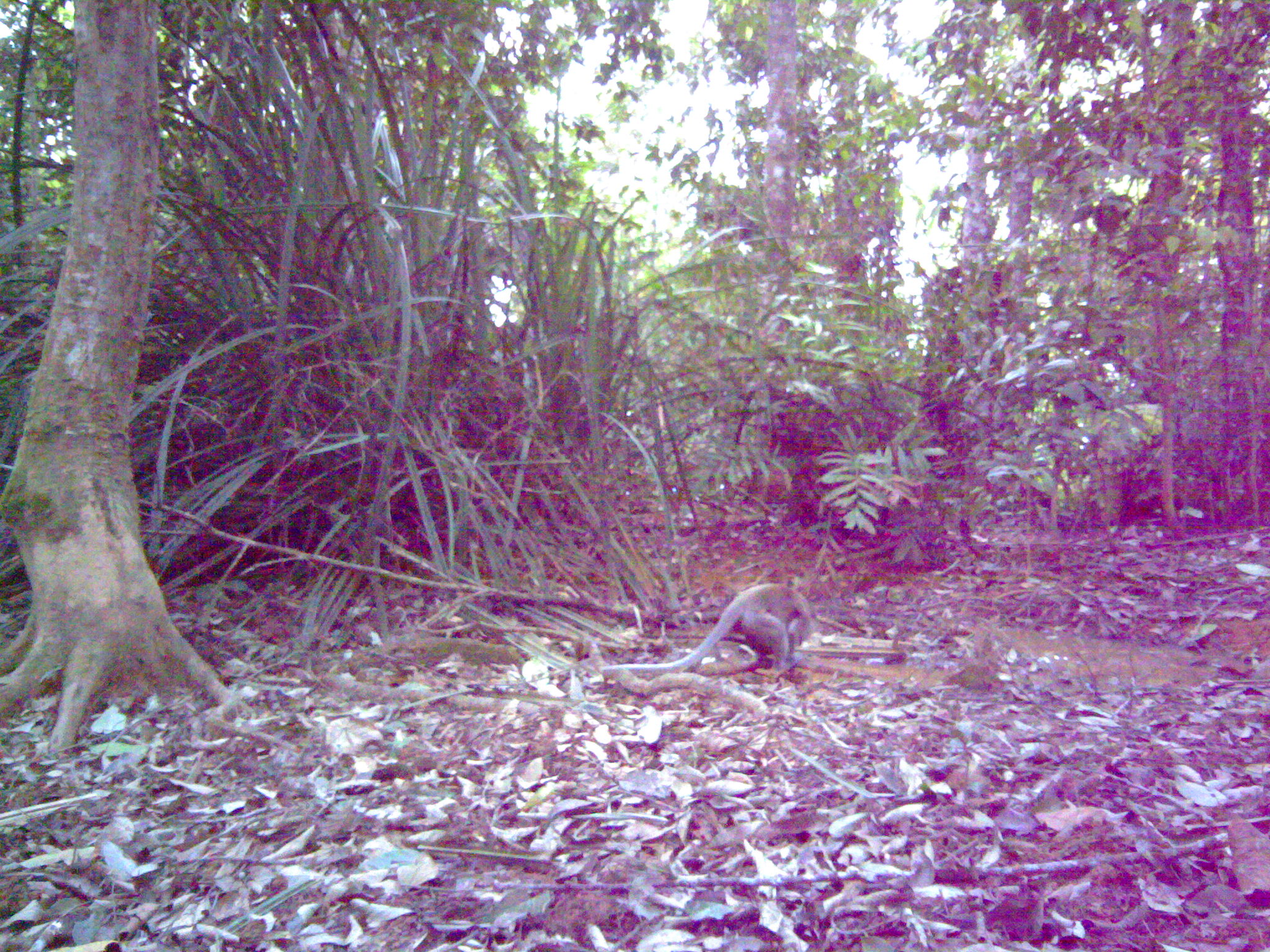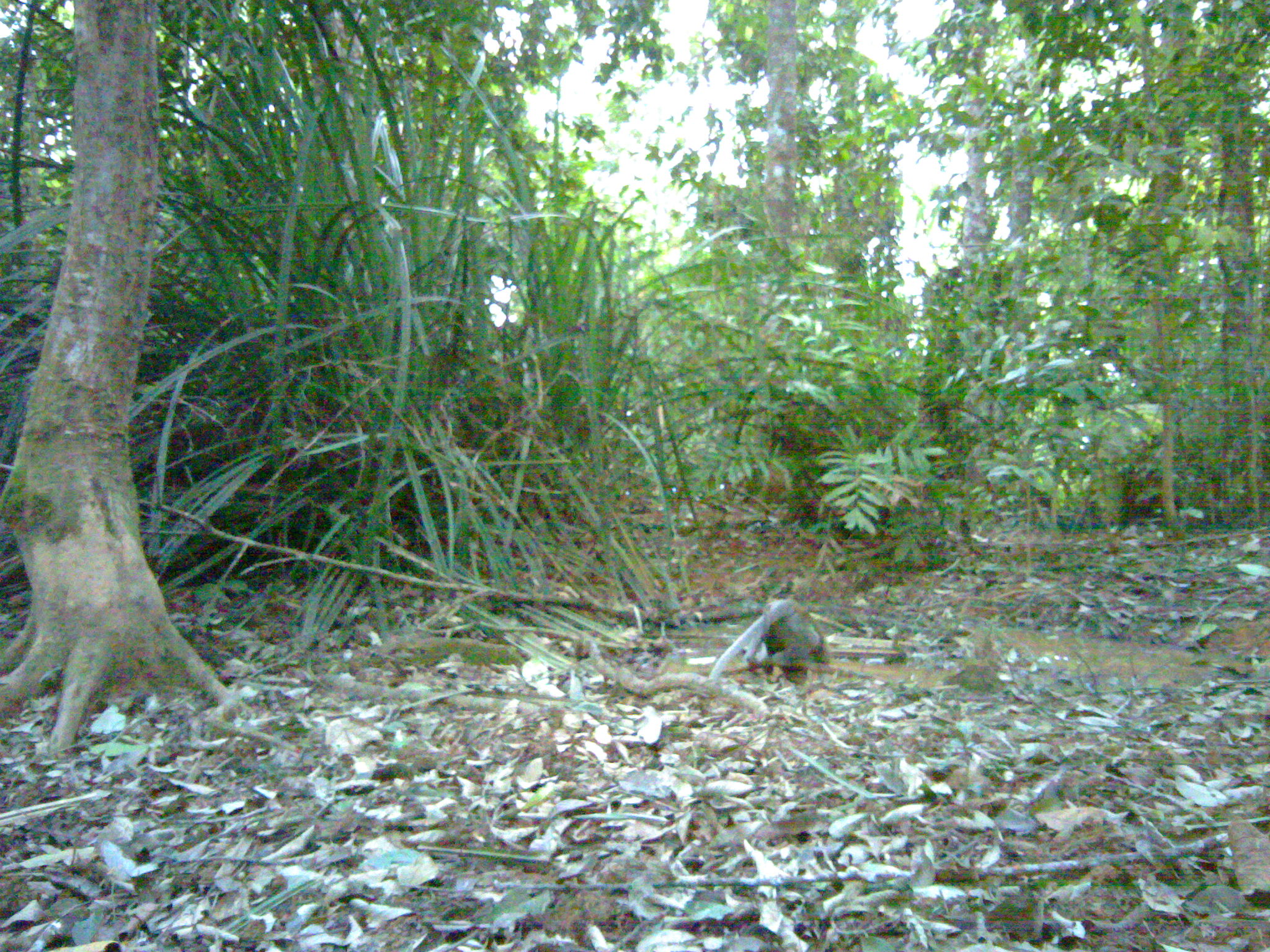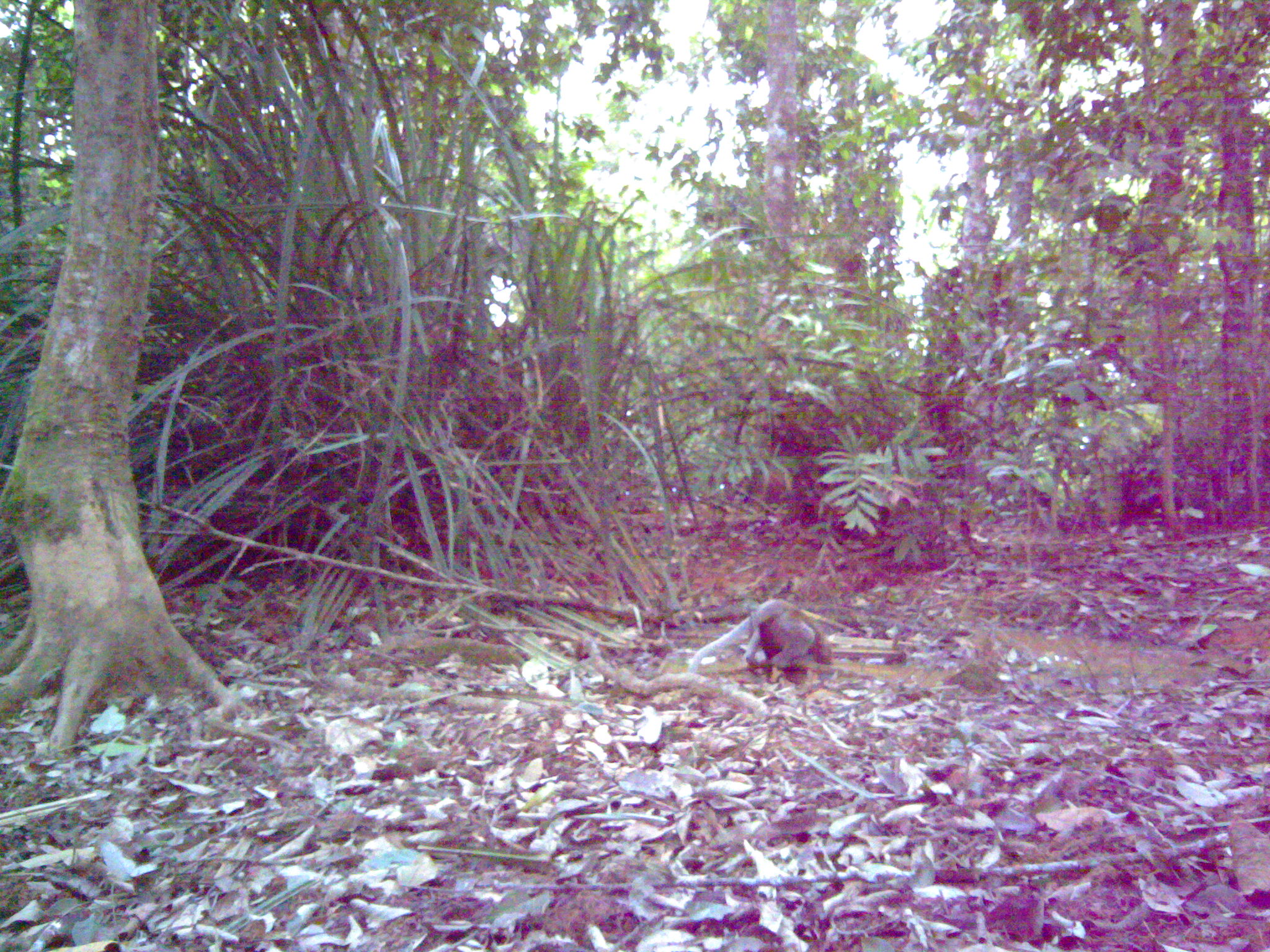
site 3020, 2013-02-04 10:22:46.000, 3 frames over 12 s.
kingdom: Animalia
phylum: Chordata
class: Mammalia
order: Primates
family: Cercopithecidae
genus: Macaca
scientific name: Macaca fascicularis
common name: crab-eating macaque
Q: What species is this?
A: Macaca fascicularis (crab-eating macaque).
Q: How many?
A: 1.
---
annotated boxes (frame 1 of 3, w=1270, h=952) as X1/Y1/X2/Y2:
macaca fascicularis: 602/582/813/673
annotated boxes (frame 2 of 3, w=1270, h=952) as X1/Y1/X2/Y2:
macaca fascicularis: 707/597/826/676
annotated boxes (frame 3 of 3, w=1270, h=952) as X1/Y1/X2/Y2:
macaca fascicularis: 686/598/832/673